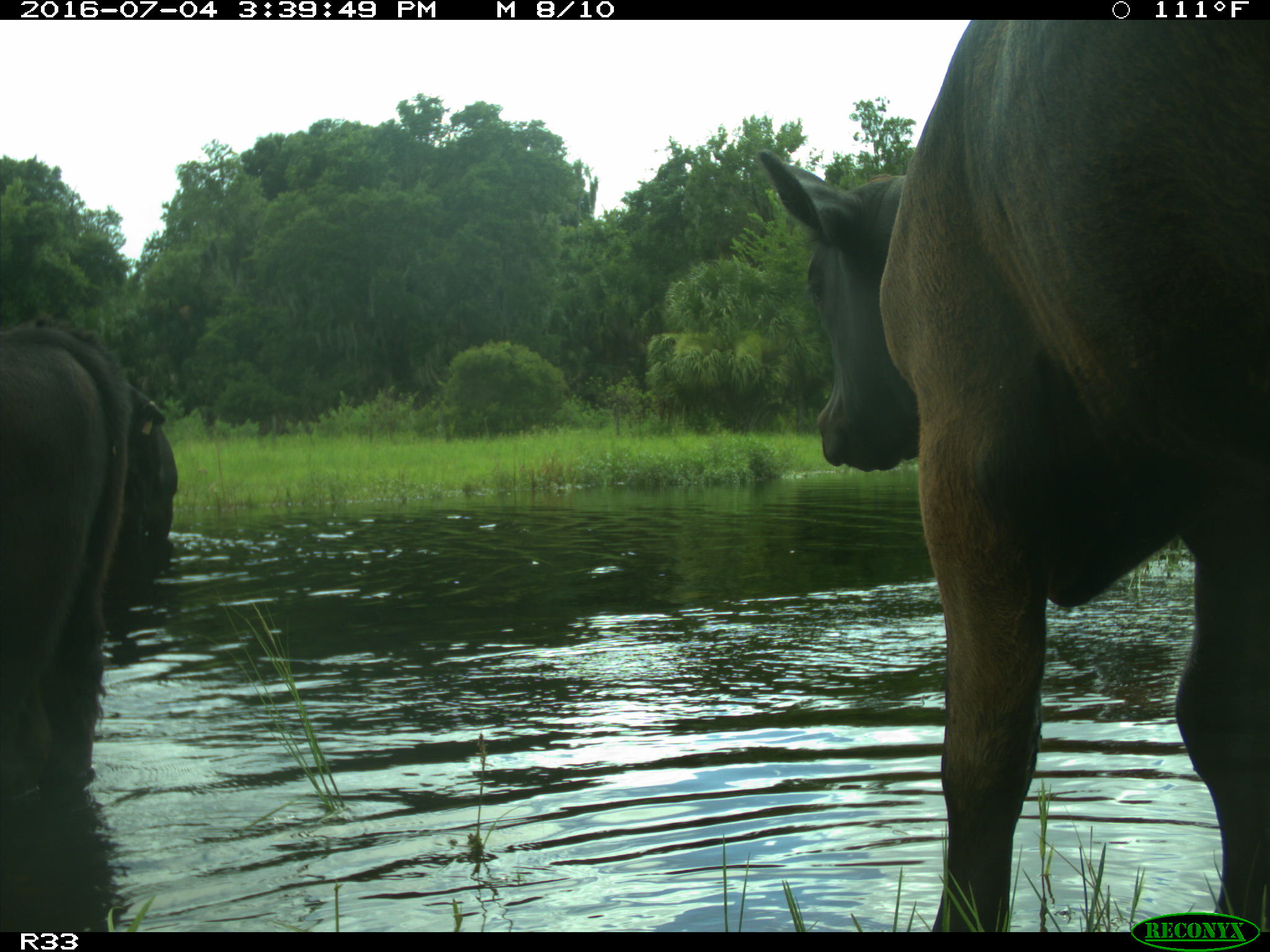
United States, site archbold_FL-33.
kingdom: Animalia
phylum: Chordata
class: Mammalia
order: Artiodactyla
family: Bovidae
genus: Bos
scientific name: Bos taurus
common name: domestic cow